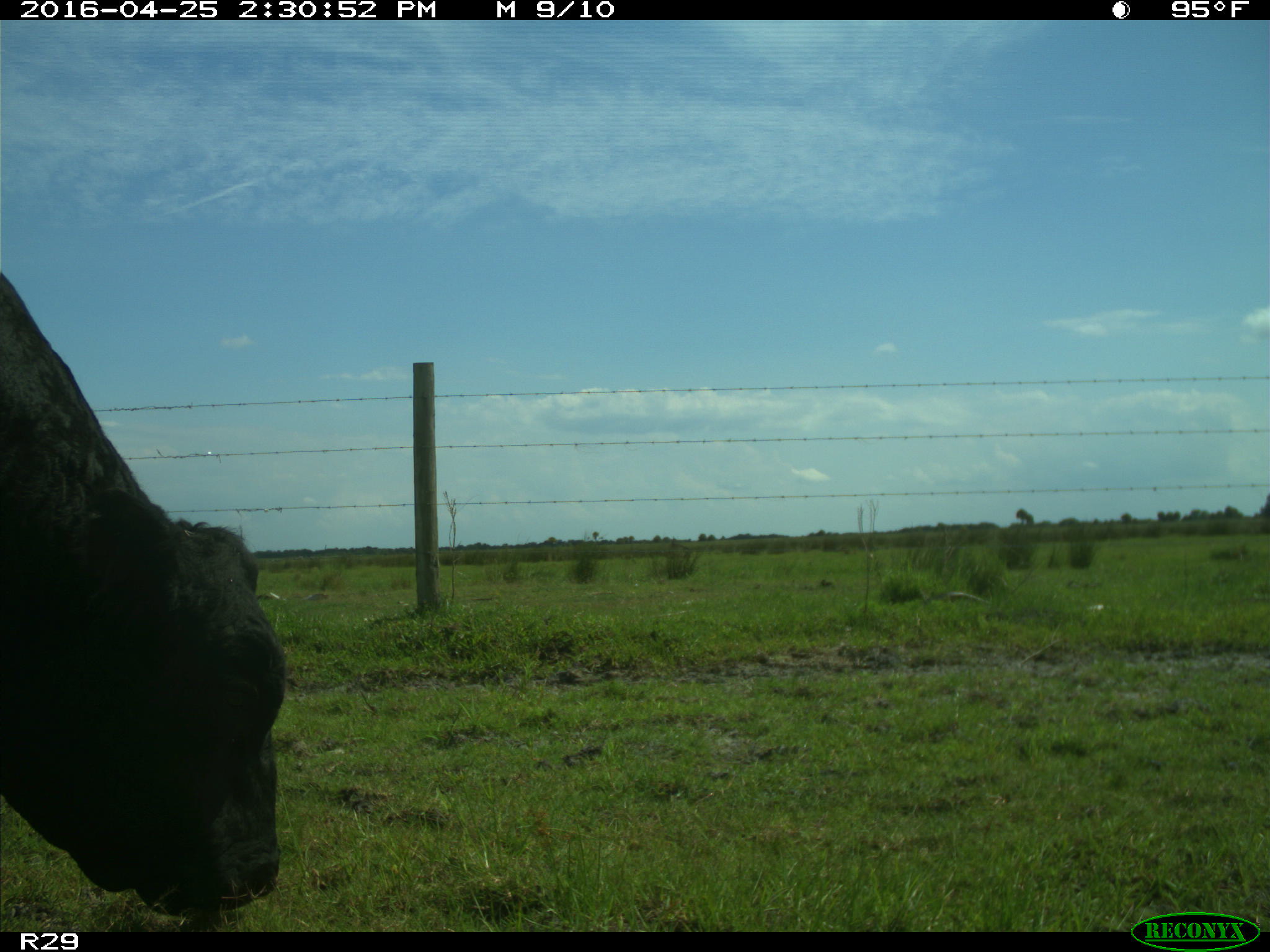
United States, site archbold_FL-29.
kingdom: Animalia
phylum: Chordata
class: Mammalia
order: Artiodactyla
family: Bovidae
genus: Bos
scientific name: Bos taurus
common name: domestic cow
Bos taurus (domestic cow).